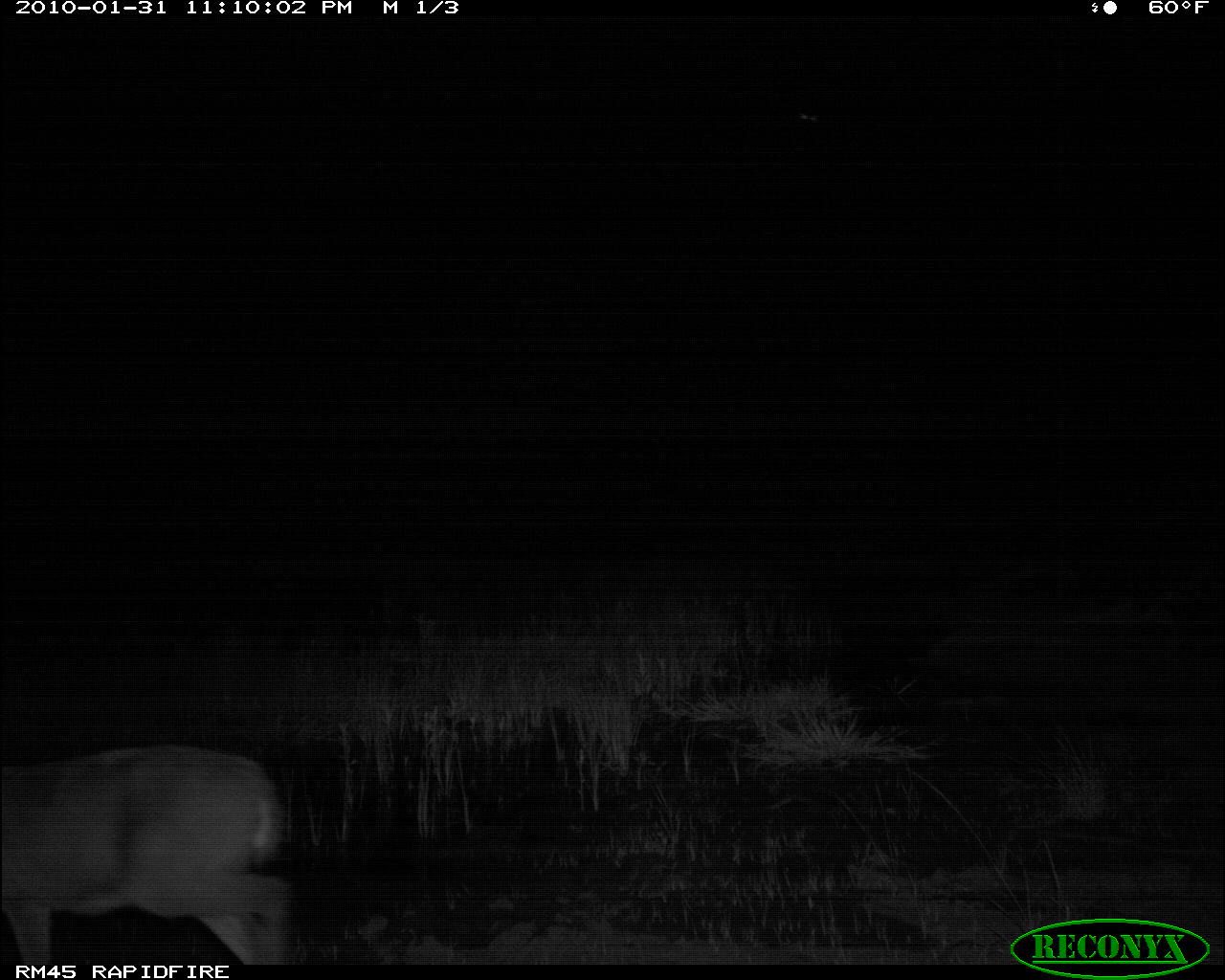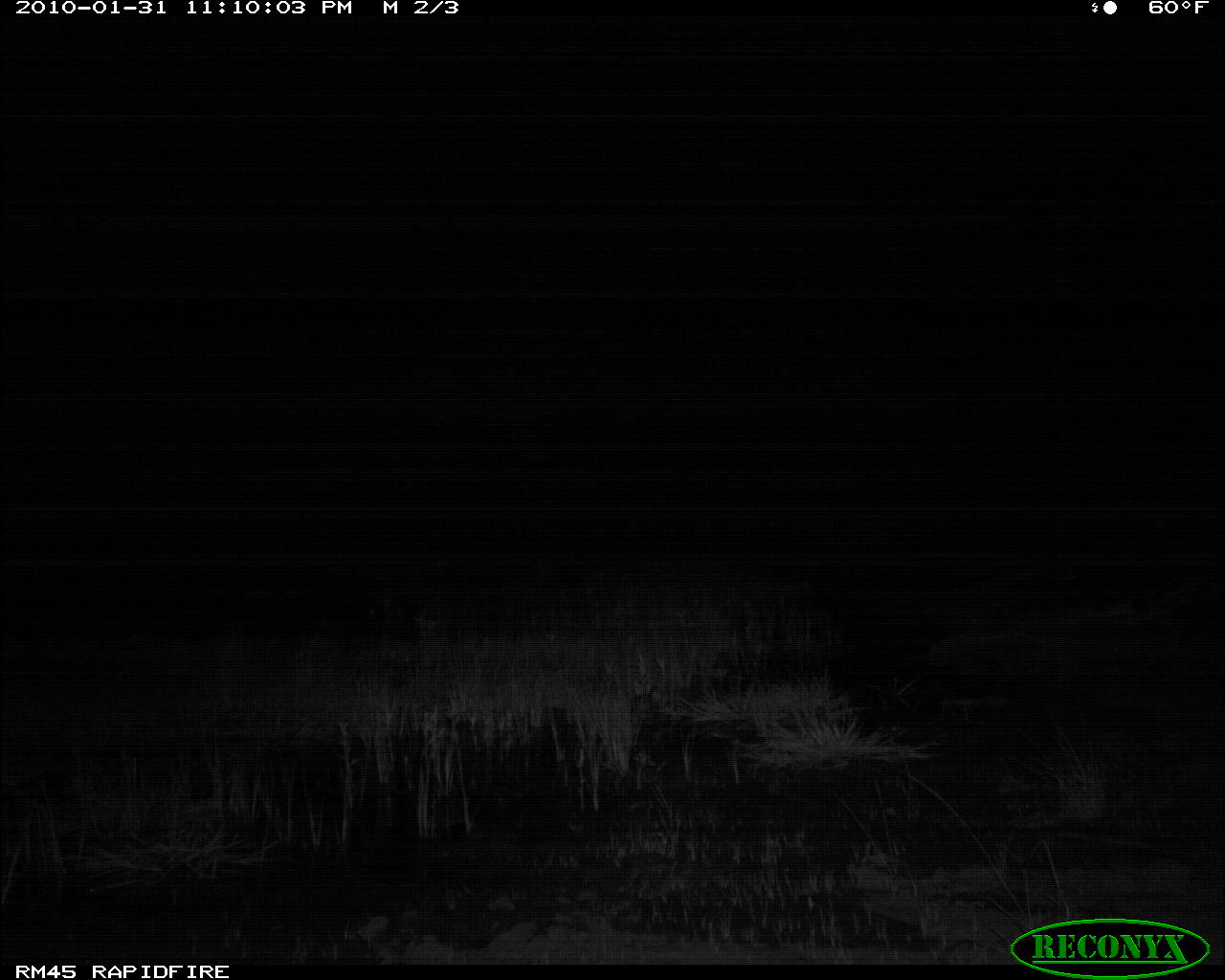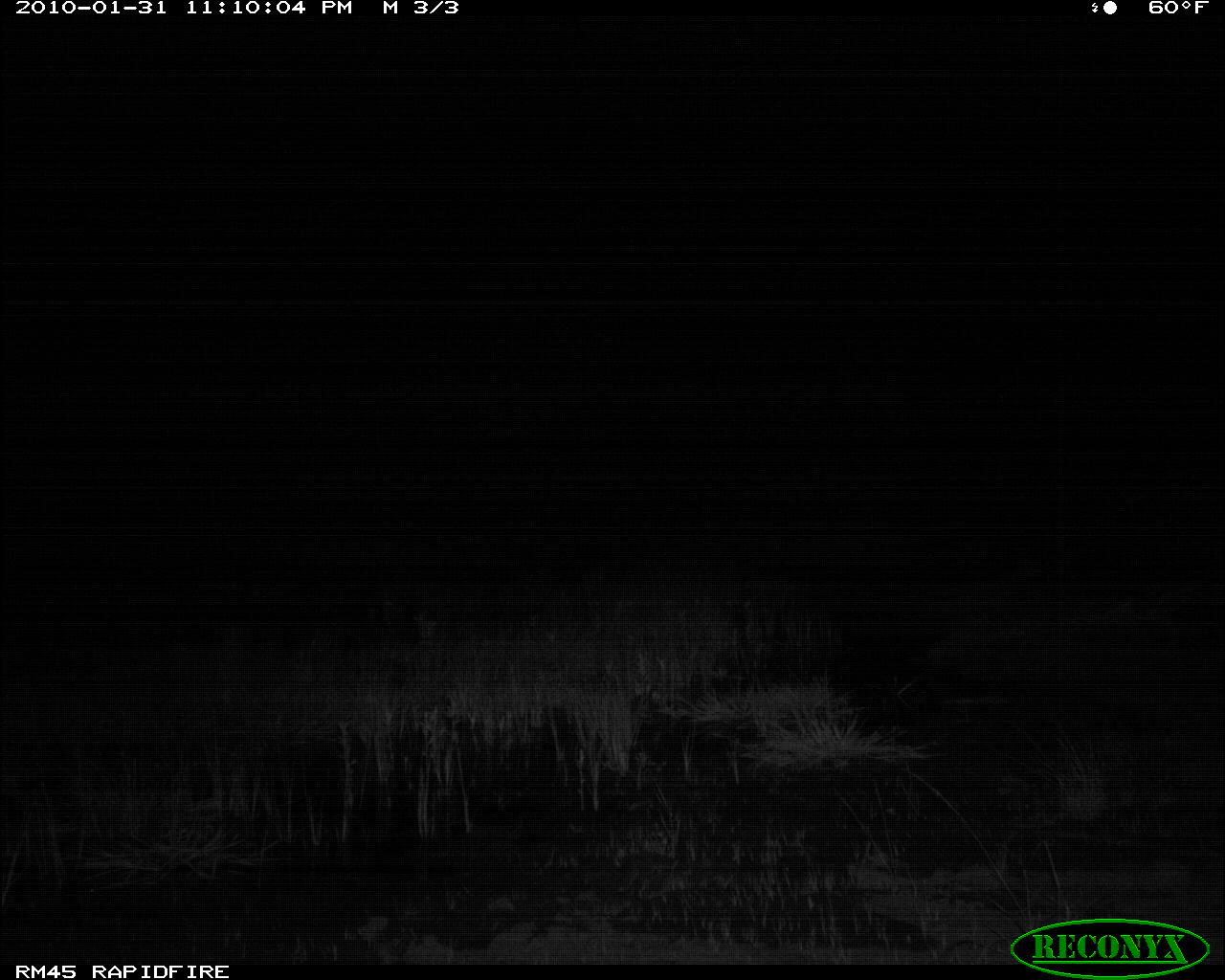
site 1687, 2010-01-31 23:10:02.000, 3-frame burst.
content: unidentified animal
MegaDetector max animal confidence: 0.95